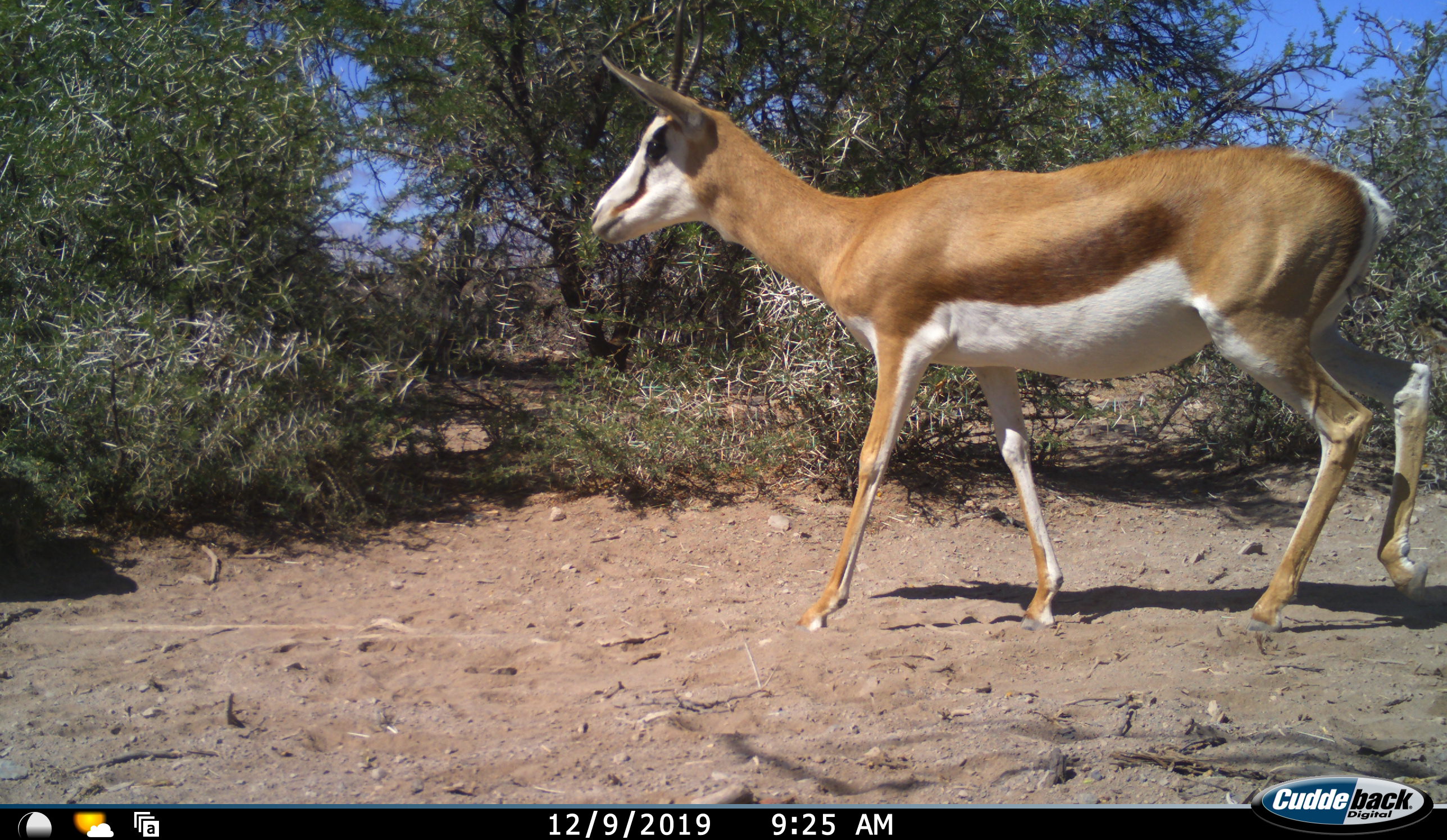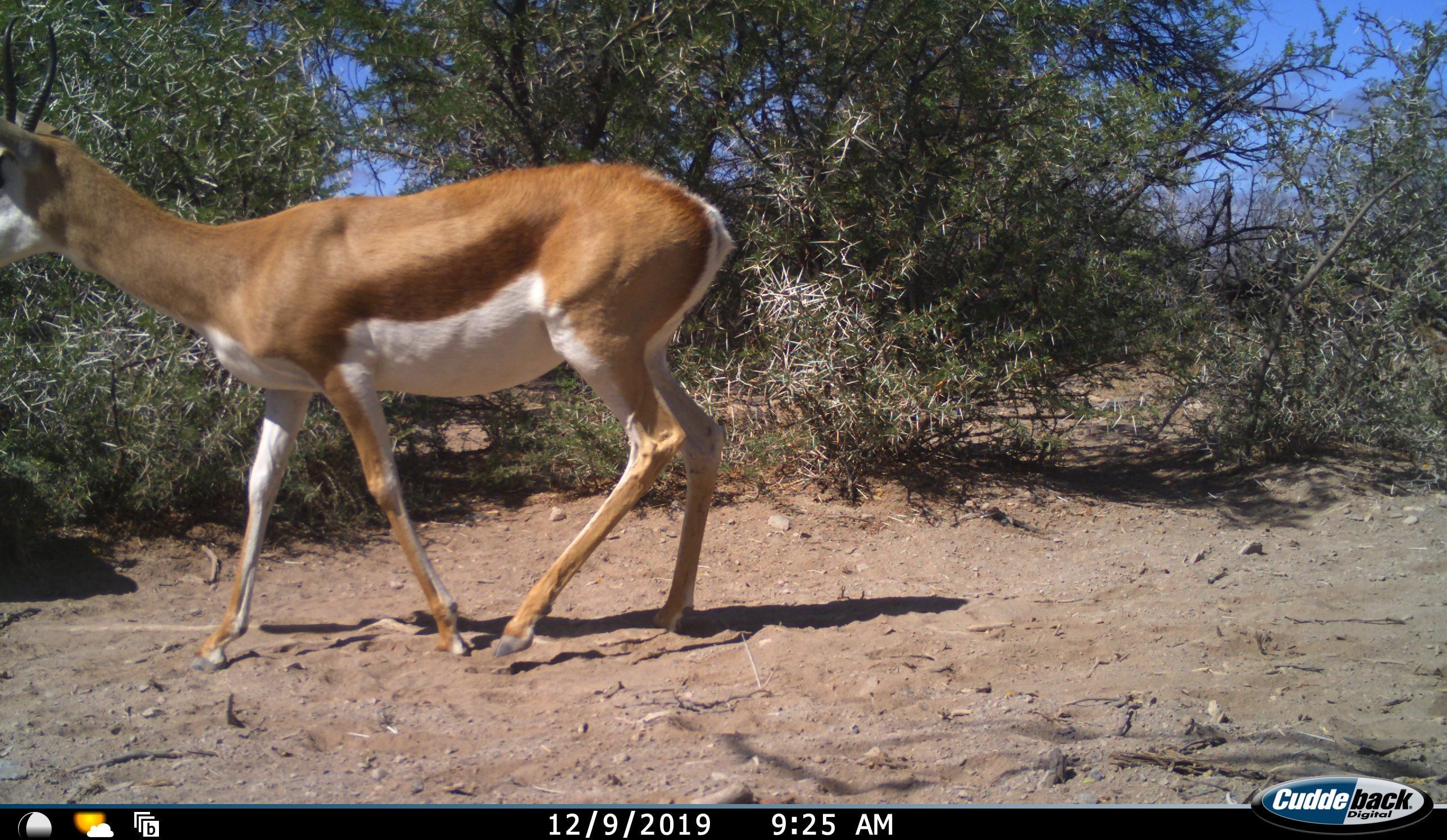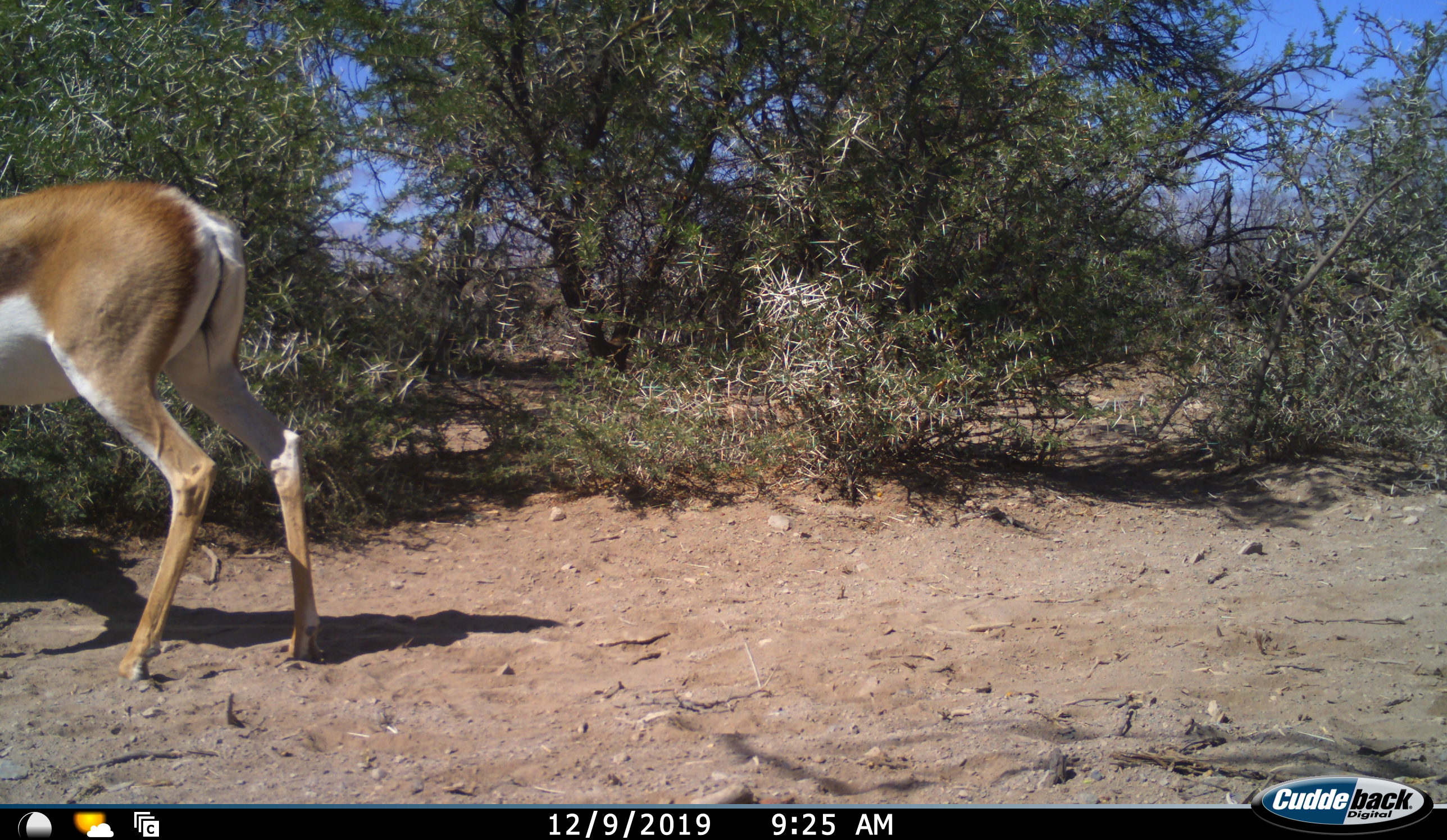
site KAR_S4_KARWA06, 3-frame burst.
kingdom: Animalia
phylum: Chordata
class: Mammalia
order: Artiodactyla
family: Bovidae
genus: Antidorcas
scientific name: Antidorcas marsupialis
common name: springbok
Springbok (Antidorcas marsupialis), count 1. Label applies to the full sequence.